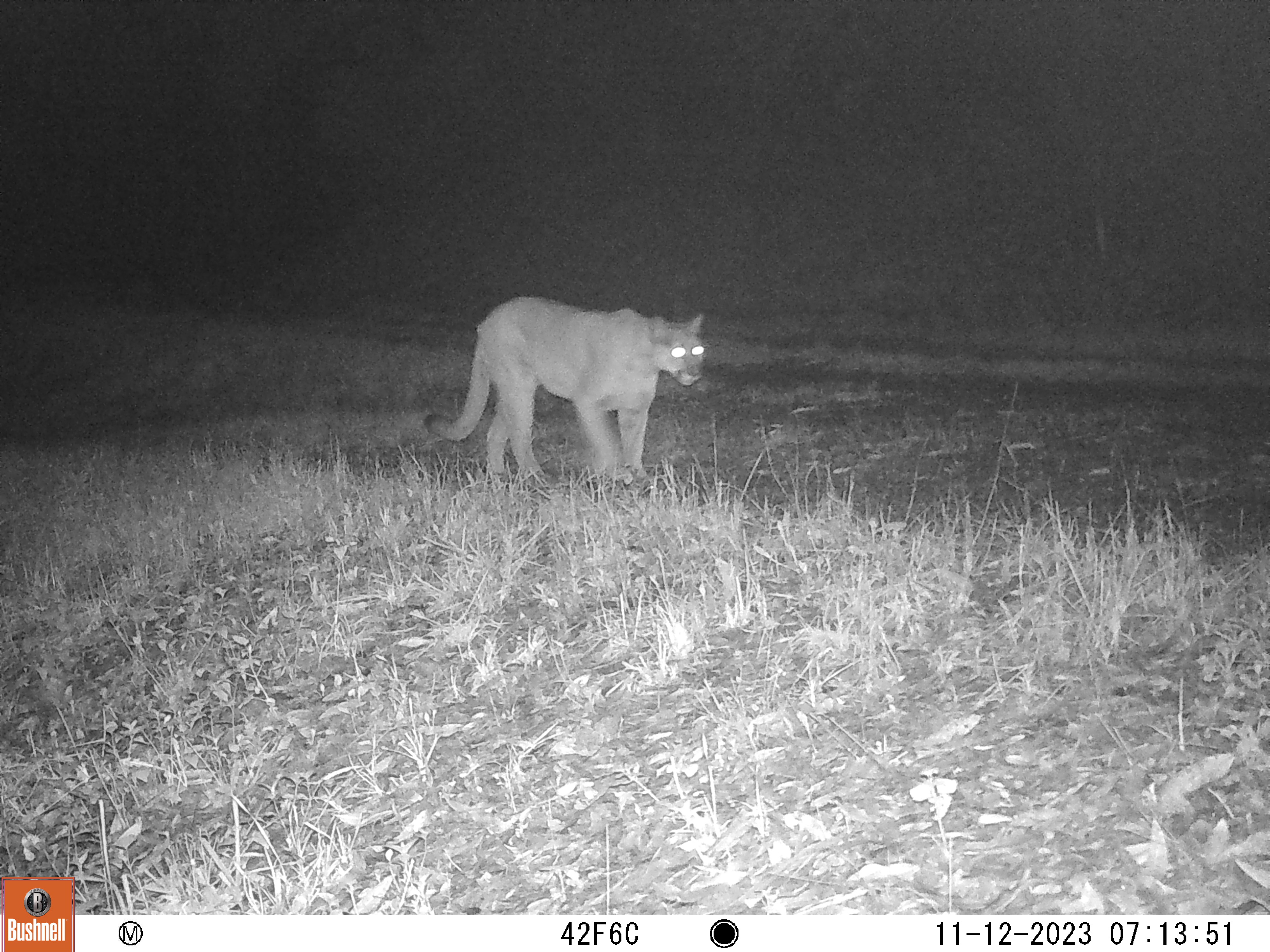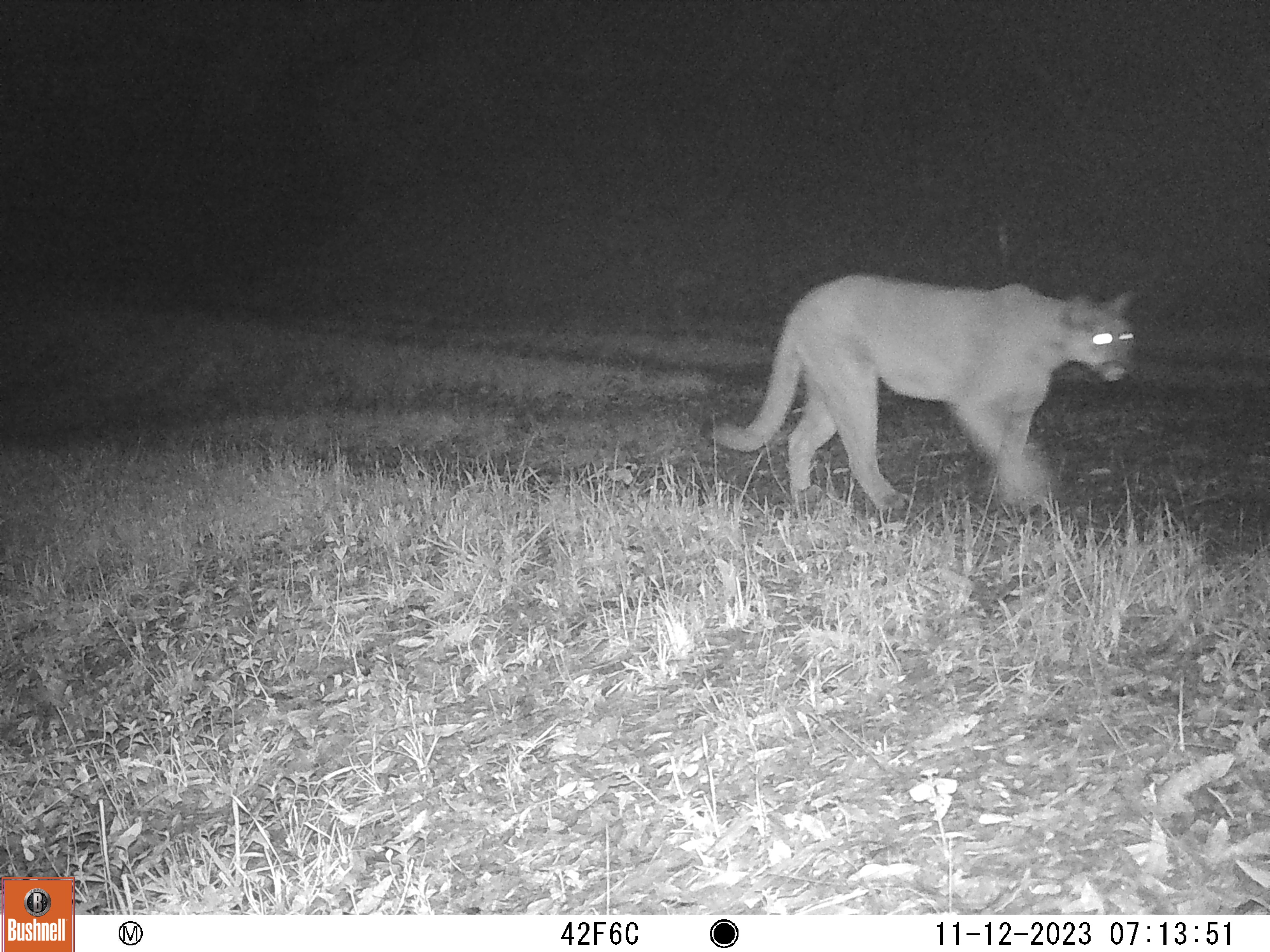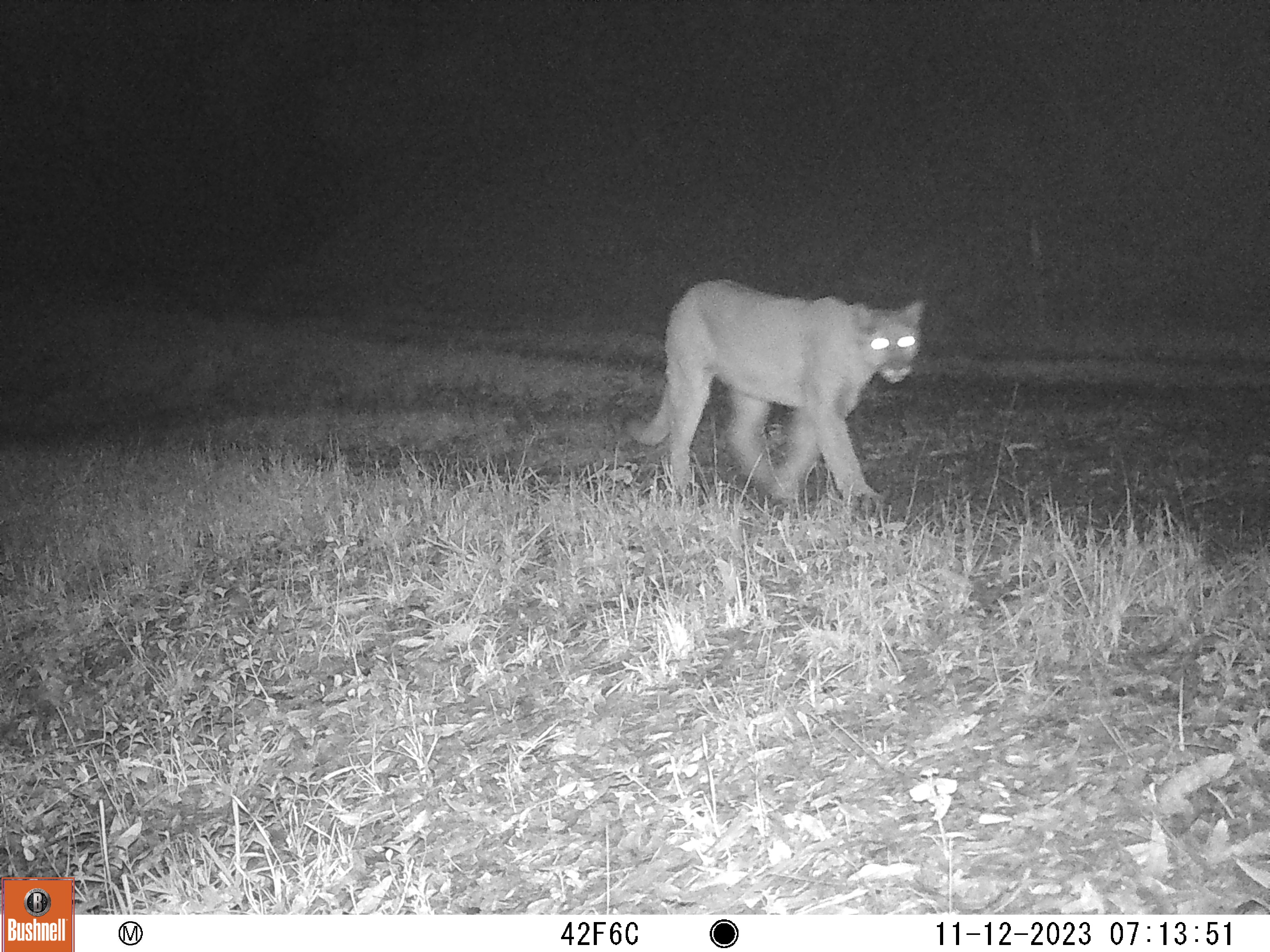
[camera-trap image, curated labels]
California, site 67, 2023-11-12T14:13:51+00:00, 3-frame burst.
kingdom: Animalia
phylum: Chordata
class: Mammalia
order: Carnivora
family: Felidae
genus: Puma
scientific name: Puma concolor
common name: puma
Puma (Puma concolor).